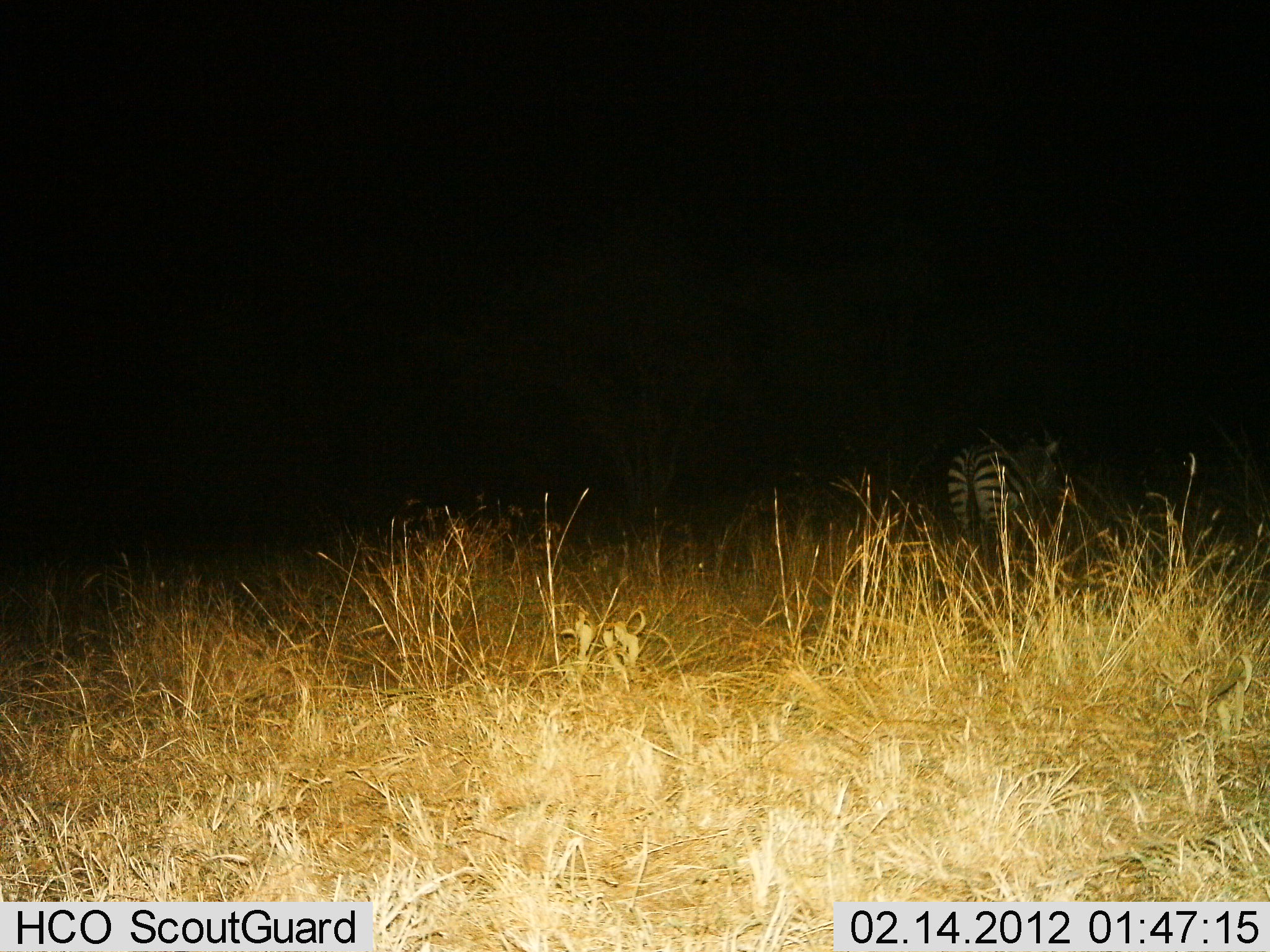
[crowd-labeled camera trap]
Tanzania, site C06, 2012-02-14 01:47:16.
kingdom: Animalia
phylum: Chordata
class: Mammalia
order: Perissodactyla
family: Equidae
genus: Equus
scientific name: Equus quagga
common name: plains zebra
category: zebra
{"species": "zebra (plains zebra) (Equus quagga)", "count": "1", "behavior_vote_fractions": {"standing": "59%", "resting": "6%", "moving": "24%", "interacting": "0%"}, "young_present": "0%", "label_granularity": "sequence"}